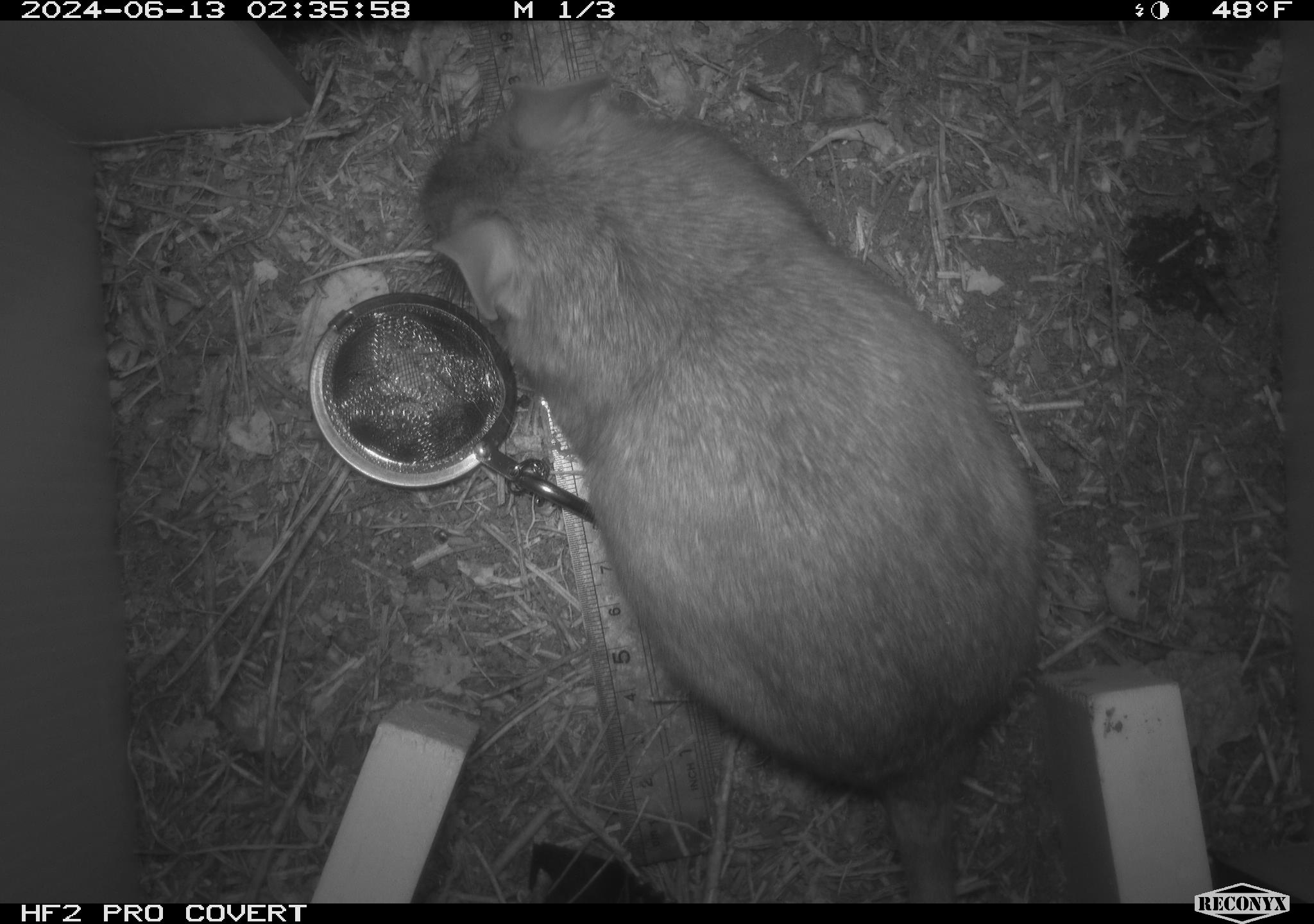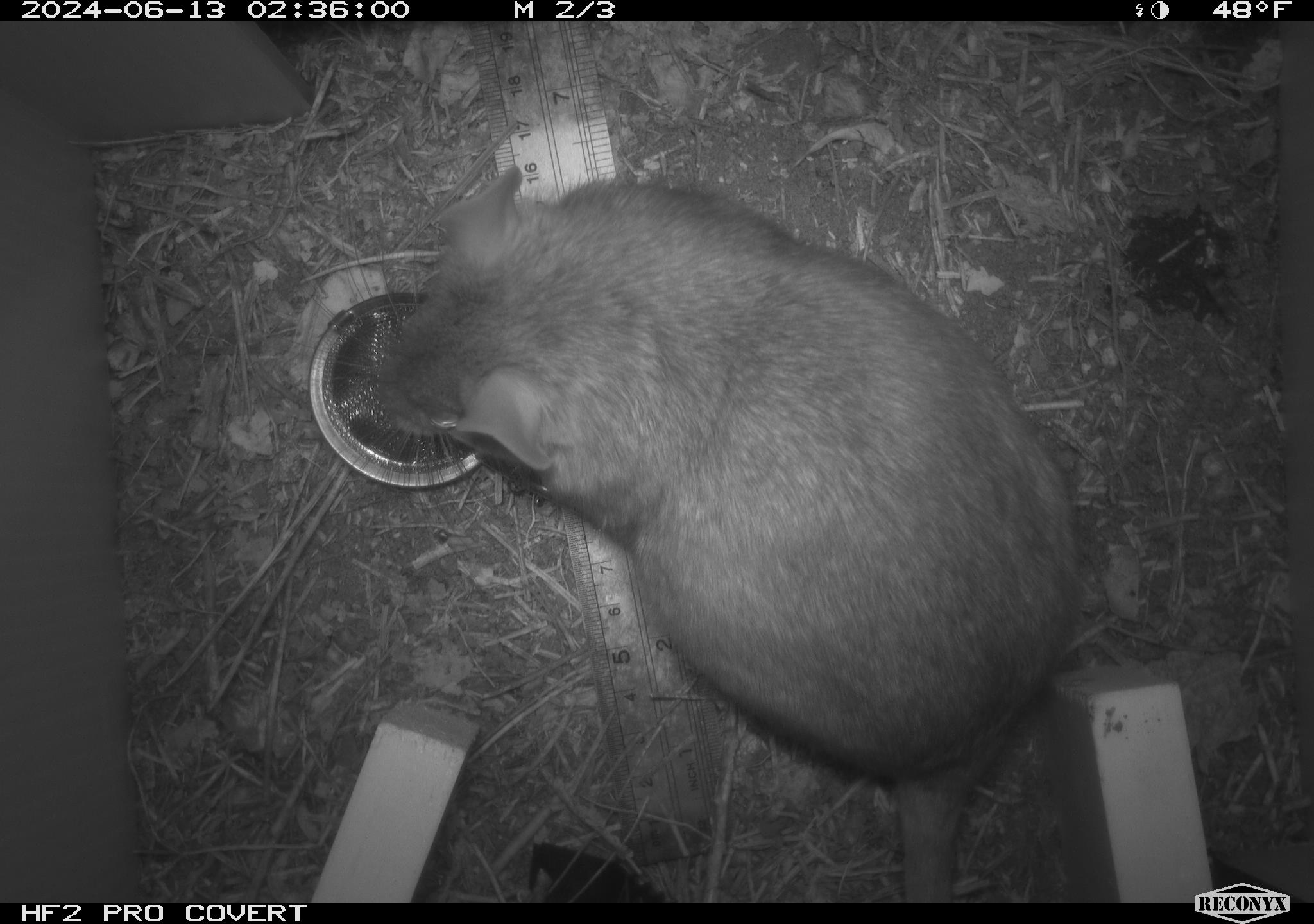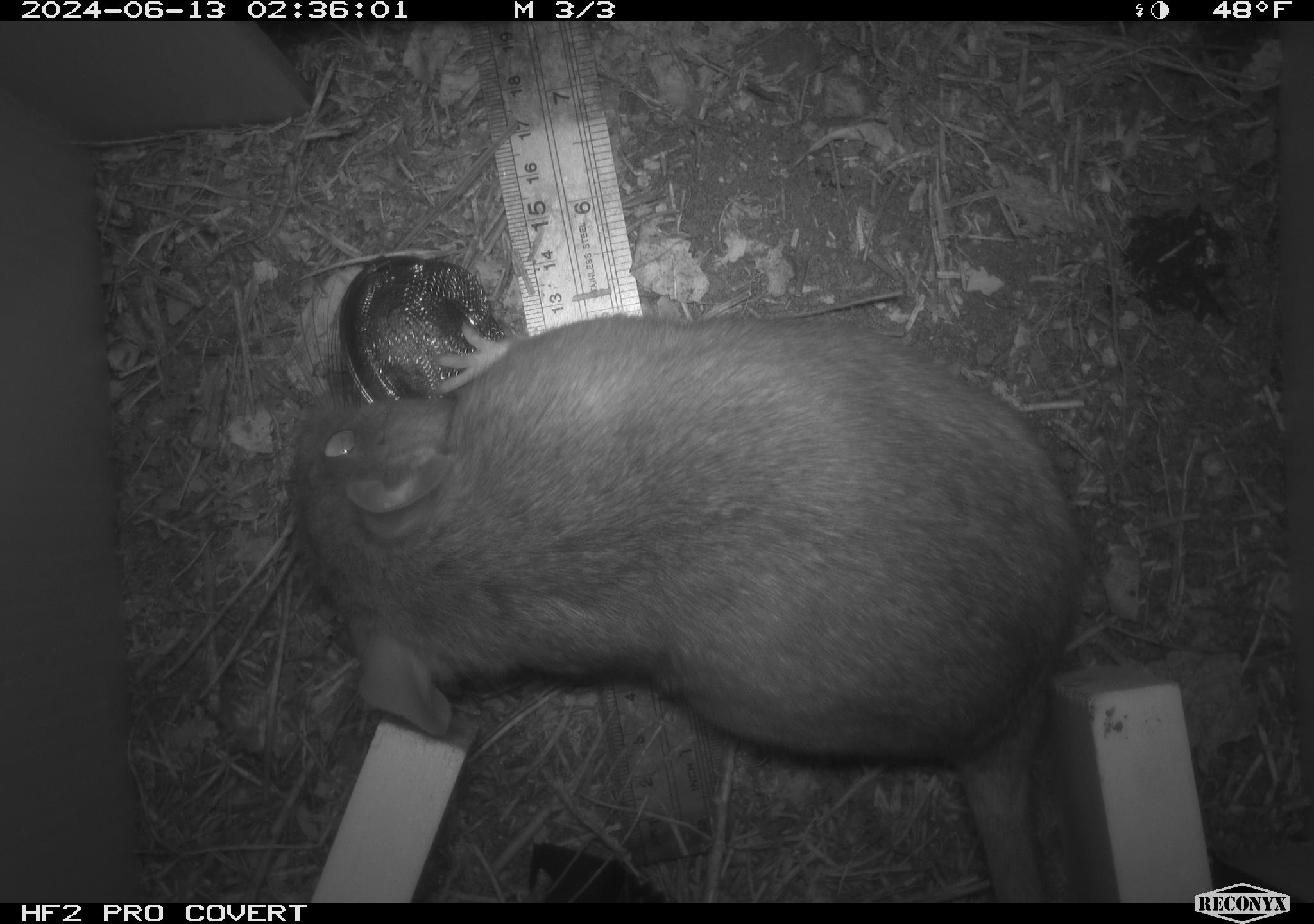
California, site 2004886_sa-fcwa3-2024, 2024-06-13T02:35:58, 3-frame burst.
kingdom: Animalia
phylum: Chordata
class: Mammalia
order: Rodentia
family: Cricetidae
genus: Neotoma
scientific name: Neotoma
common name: pack rat or woodrat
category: neotoma species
Neotoma species (pack rat or woodrat) (Neotoma).